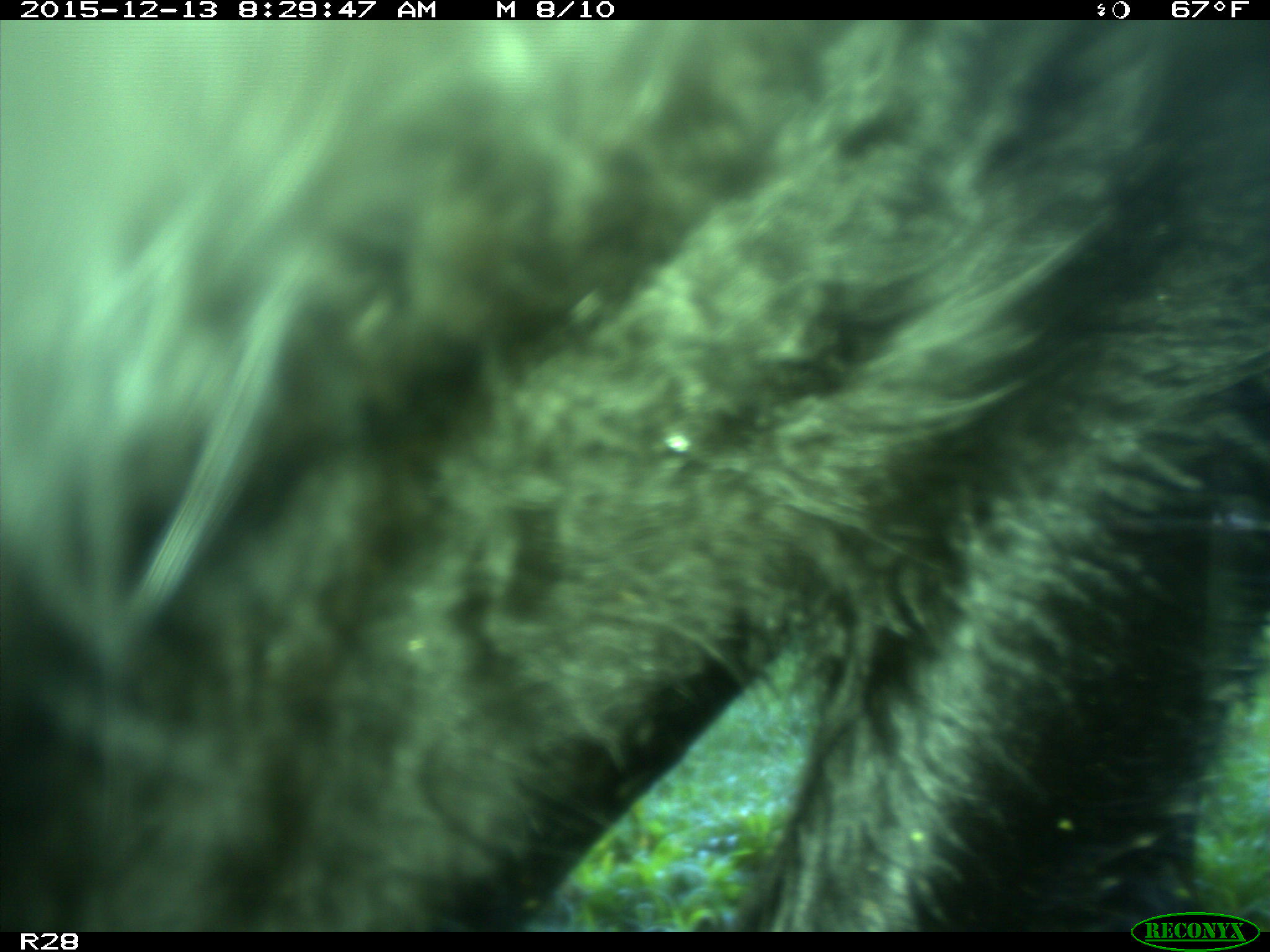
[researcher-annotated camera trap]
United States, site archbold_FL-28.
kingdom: Animalia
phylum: Chordata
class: Mammalia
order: Artiodactyla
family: Bovidae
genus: Bos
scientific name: Bos taurus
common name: domestic cow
Bos taurus (domestic cow).